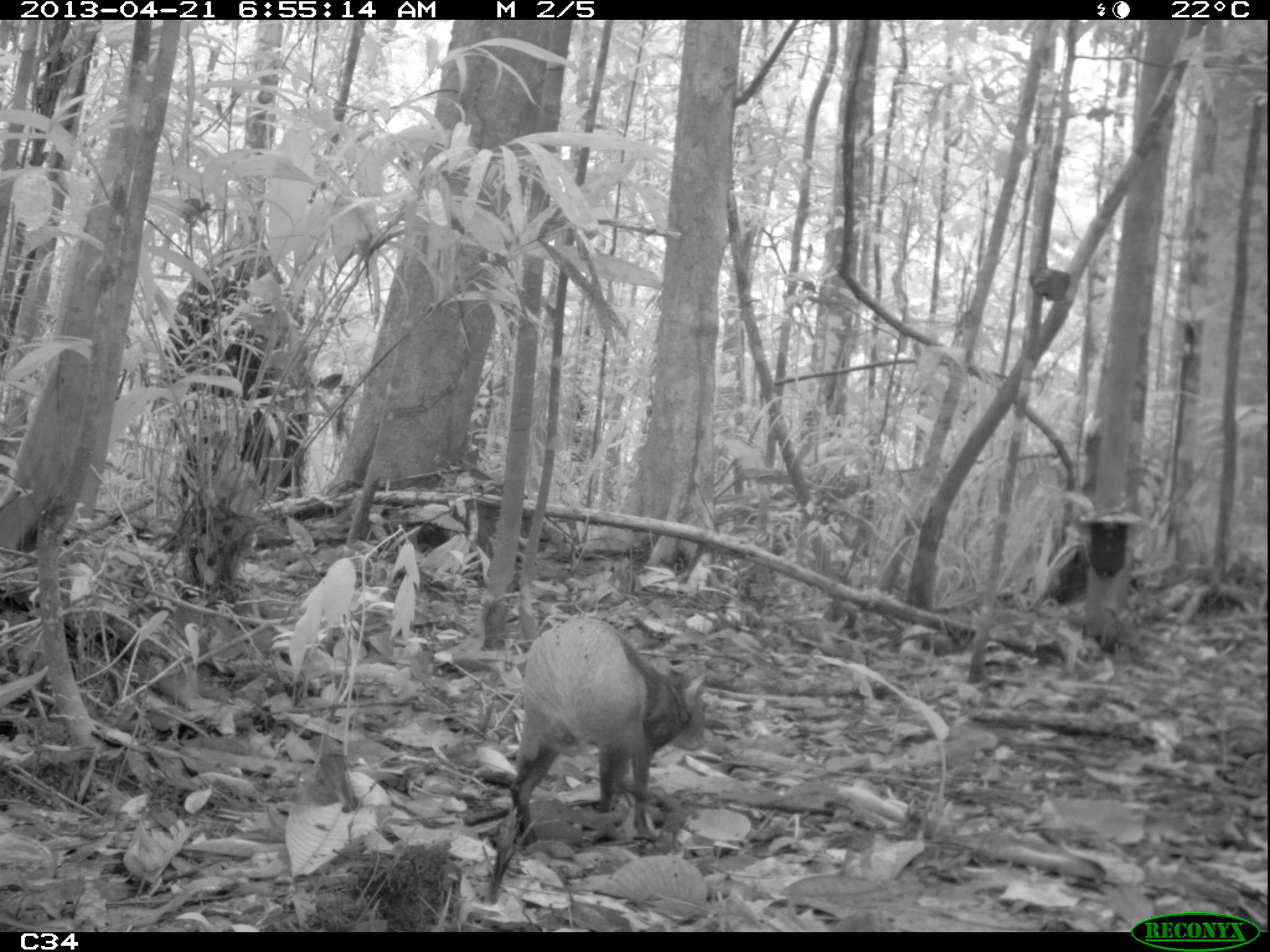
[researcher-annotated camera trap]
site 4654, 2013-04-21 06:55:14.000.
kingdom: Animalia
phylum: Chordata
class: Mammalia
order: Rodentia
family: Dasyproctidae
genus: Dasyprocta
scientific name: Dasyprocta leporina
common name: red-rumped agouti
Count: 1.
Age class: adult.